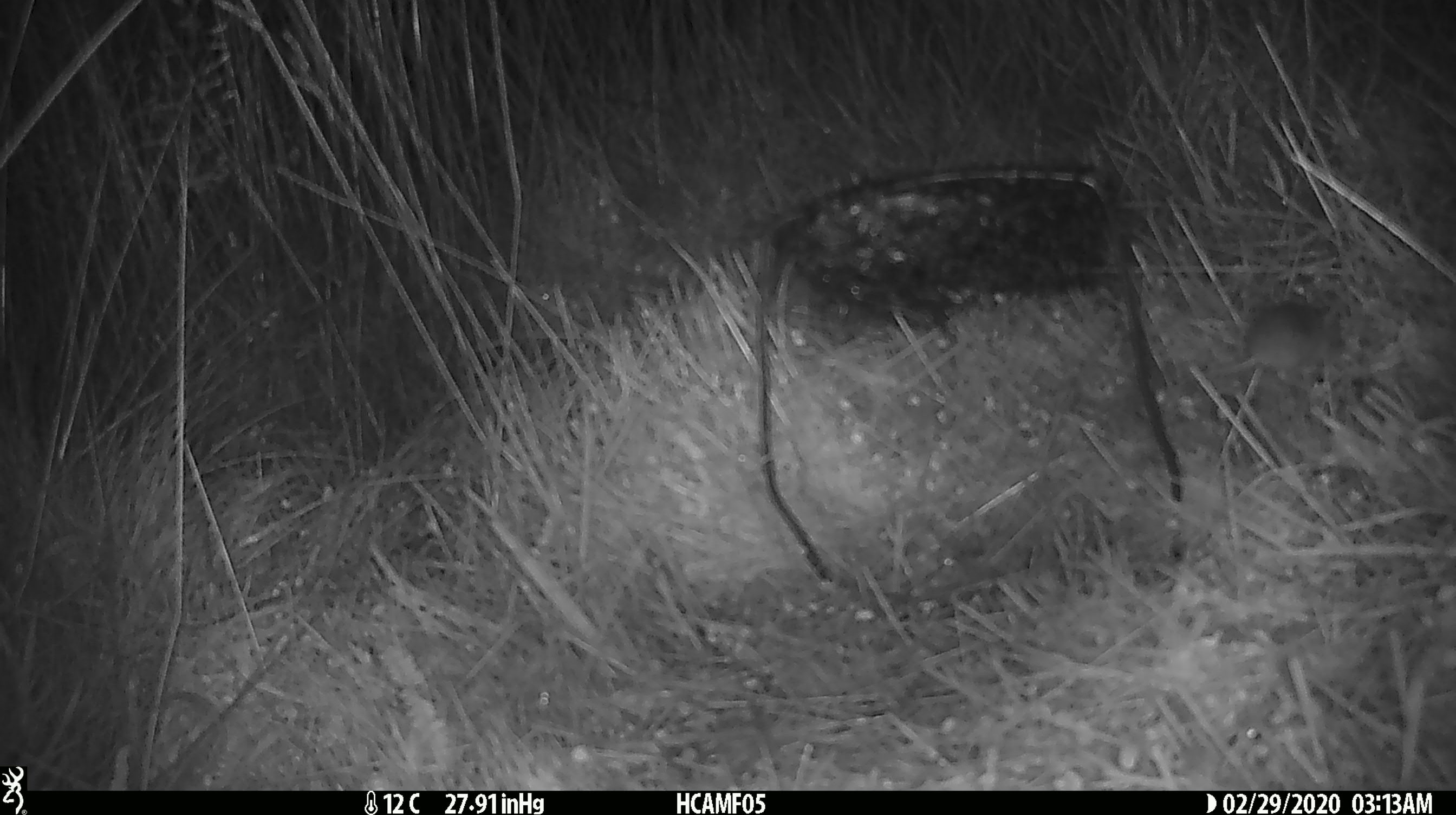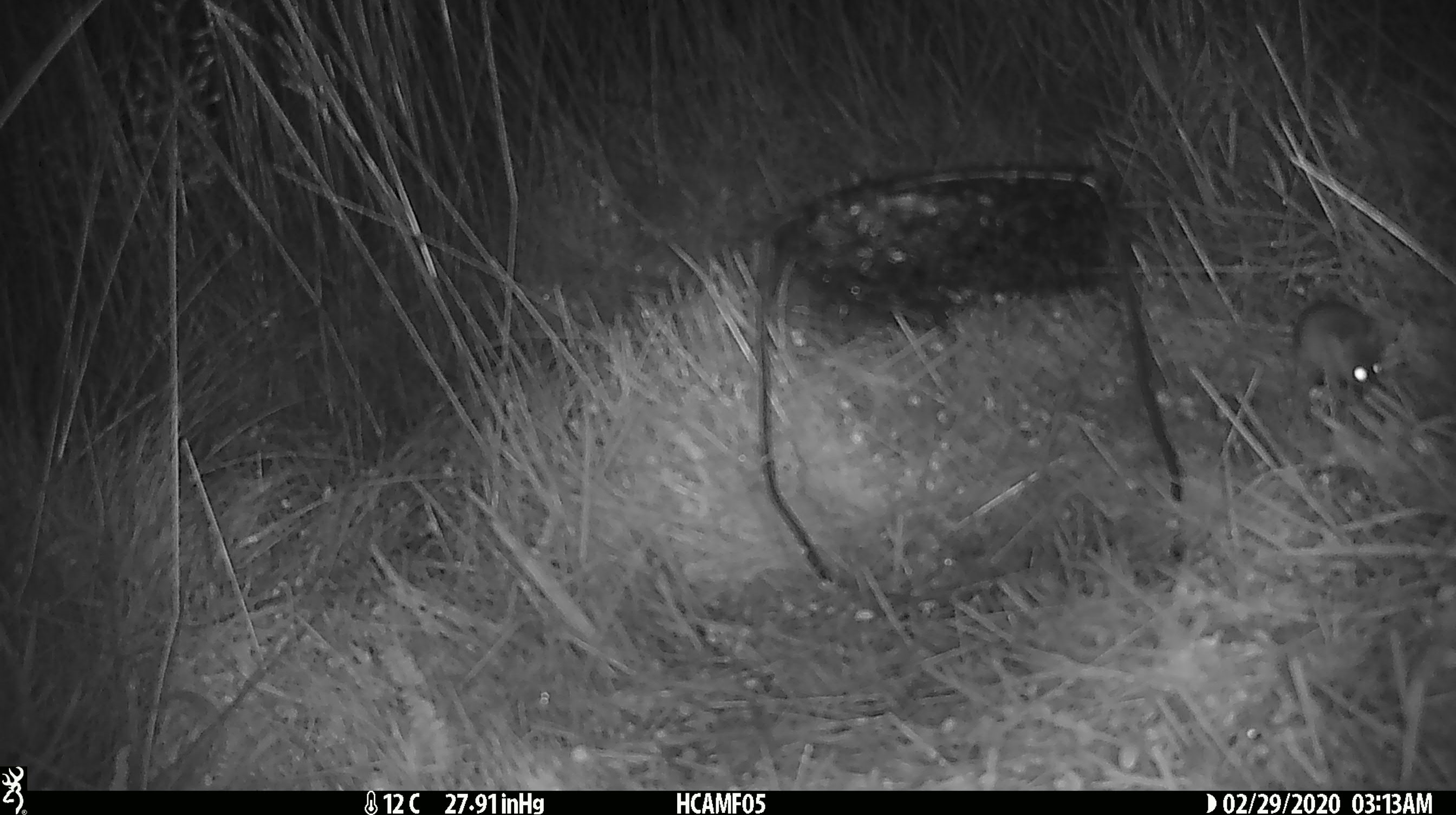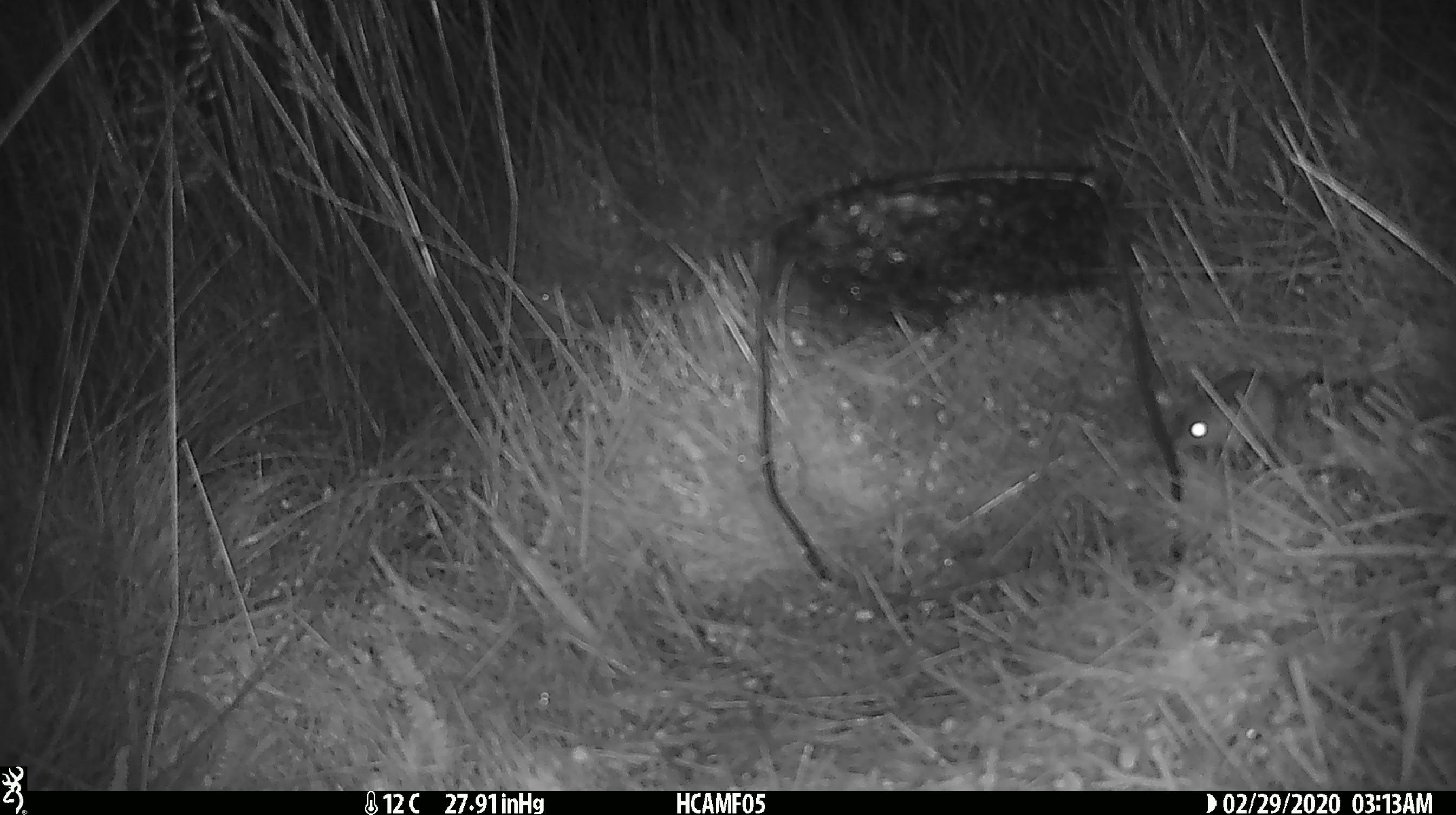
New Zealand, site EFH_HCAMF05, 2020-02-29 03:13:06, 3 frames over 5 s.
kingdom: Animalia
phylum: Chordata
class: Mammalia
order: Rodentia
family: Muridae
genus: Mus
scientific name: Mus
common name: mouse